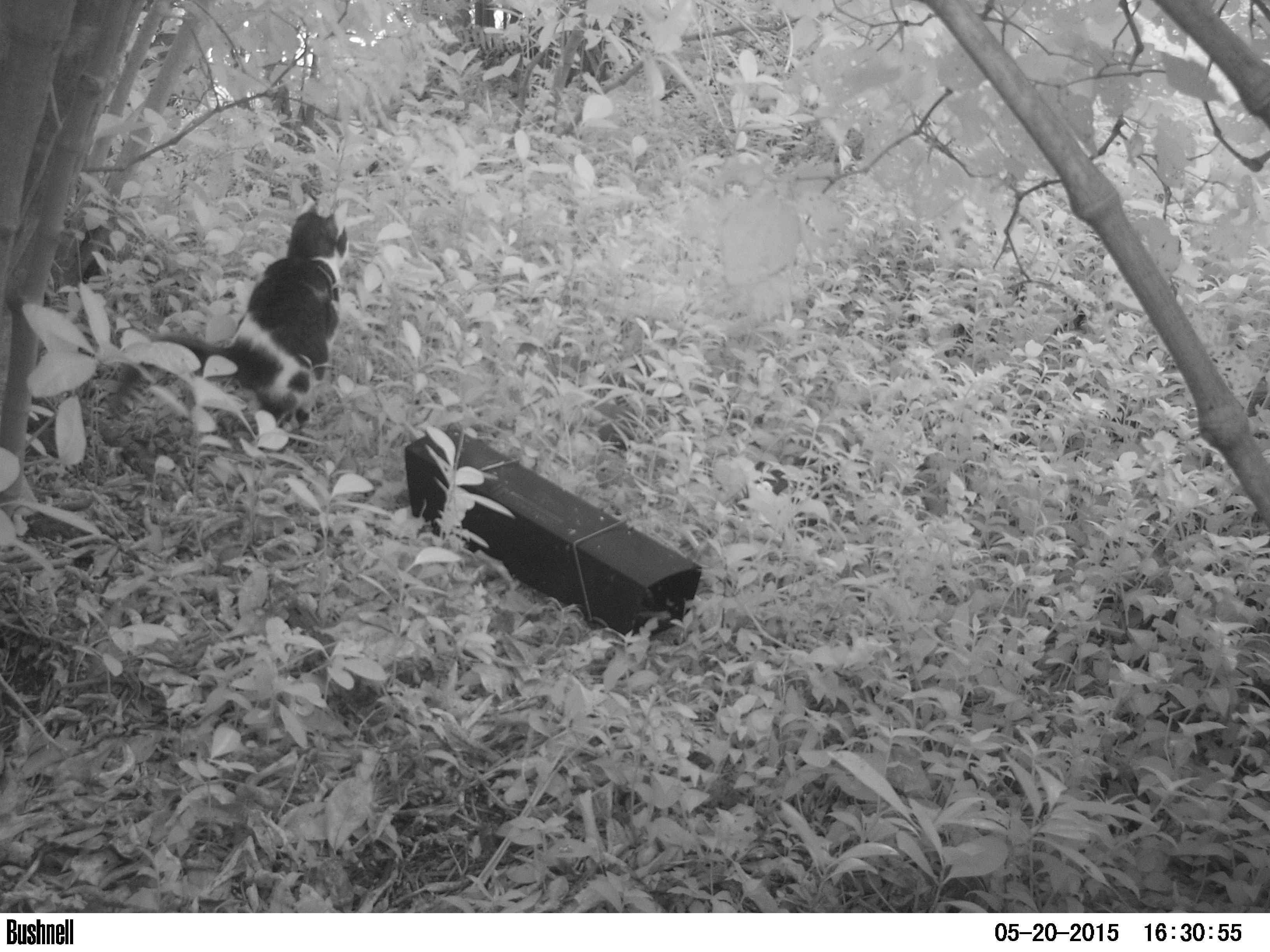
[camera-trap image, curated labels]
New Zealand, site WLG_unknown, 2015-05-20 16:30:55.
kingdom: Animalia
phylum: Chordata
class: Mammalia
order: Carnivora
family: Felidae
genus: Felis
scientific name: Felis catus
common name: domestic cat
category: cat